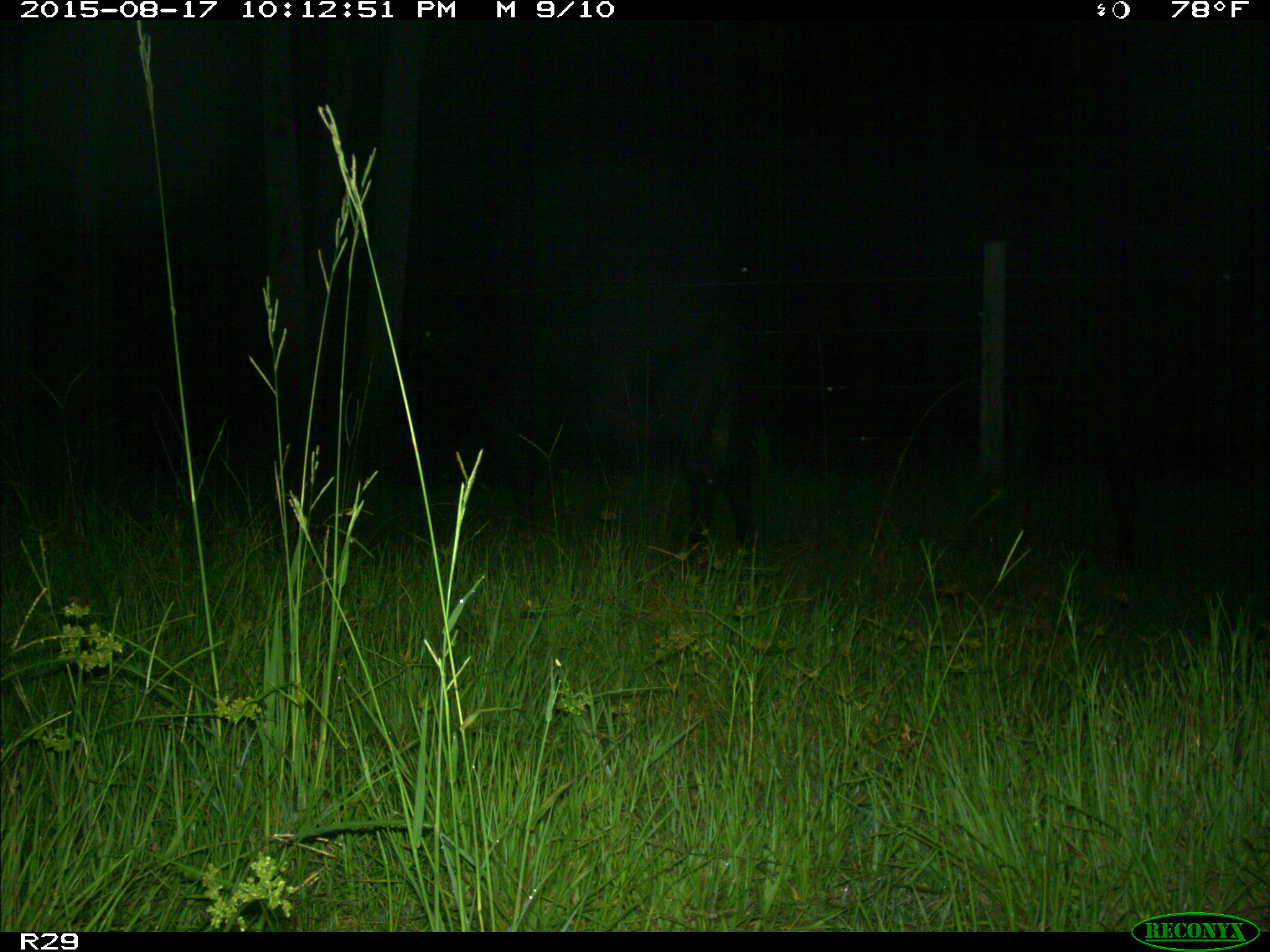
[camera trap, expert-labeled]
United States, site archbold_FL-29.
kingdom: Animalia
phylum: Chordata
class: Mammalia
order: Artiodactyla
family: Bovidae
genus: Bos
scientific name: Bos taurus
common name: domestic cow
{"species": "Bos taurus (domestic cow)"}